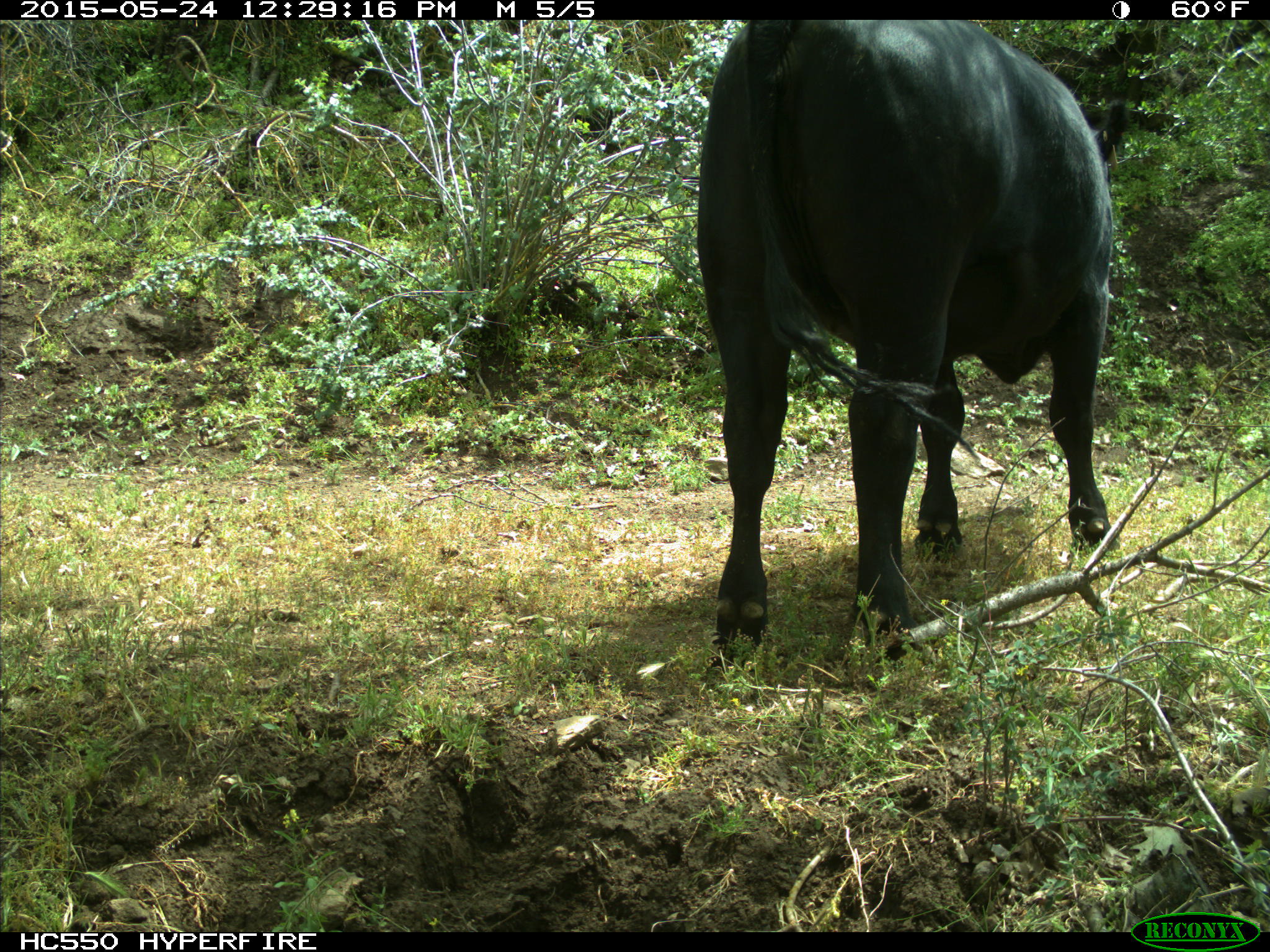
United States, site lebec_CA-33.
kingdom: Animalia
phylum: Chordata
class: Mammalia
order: Artiodactyla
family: Bovidae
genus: Bos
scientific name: Bos taurus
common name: domestic cow